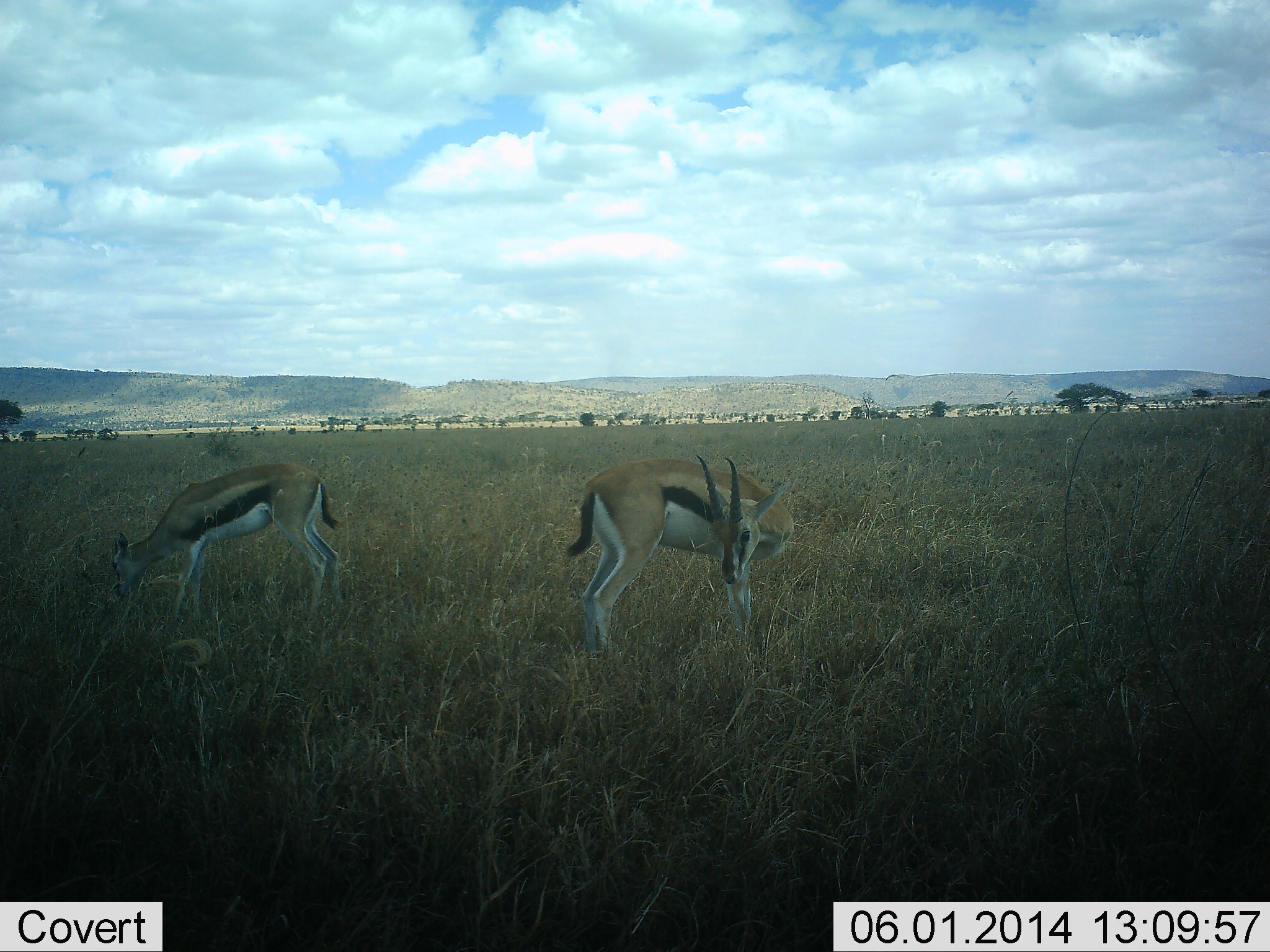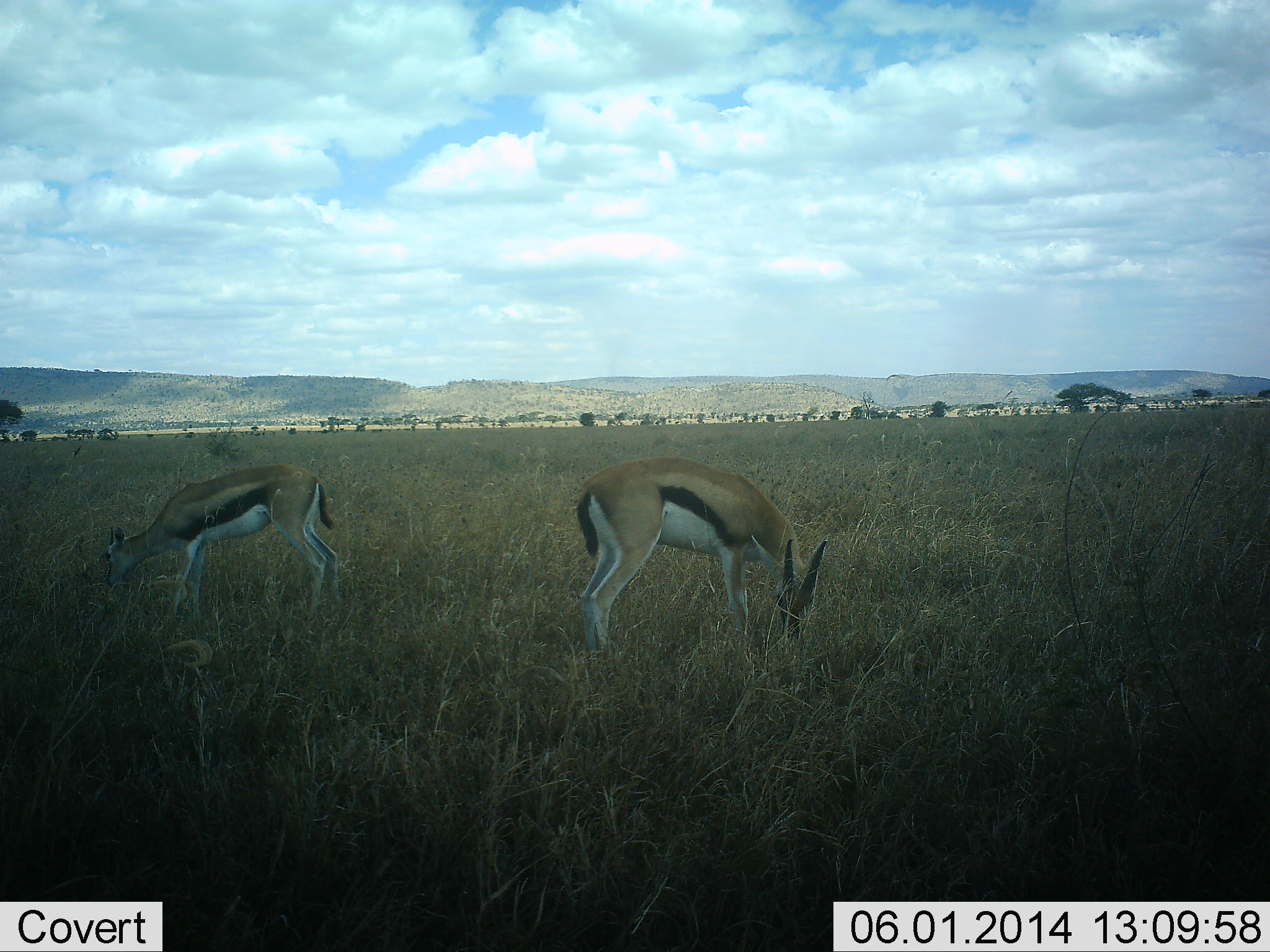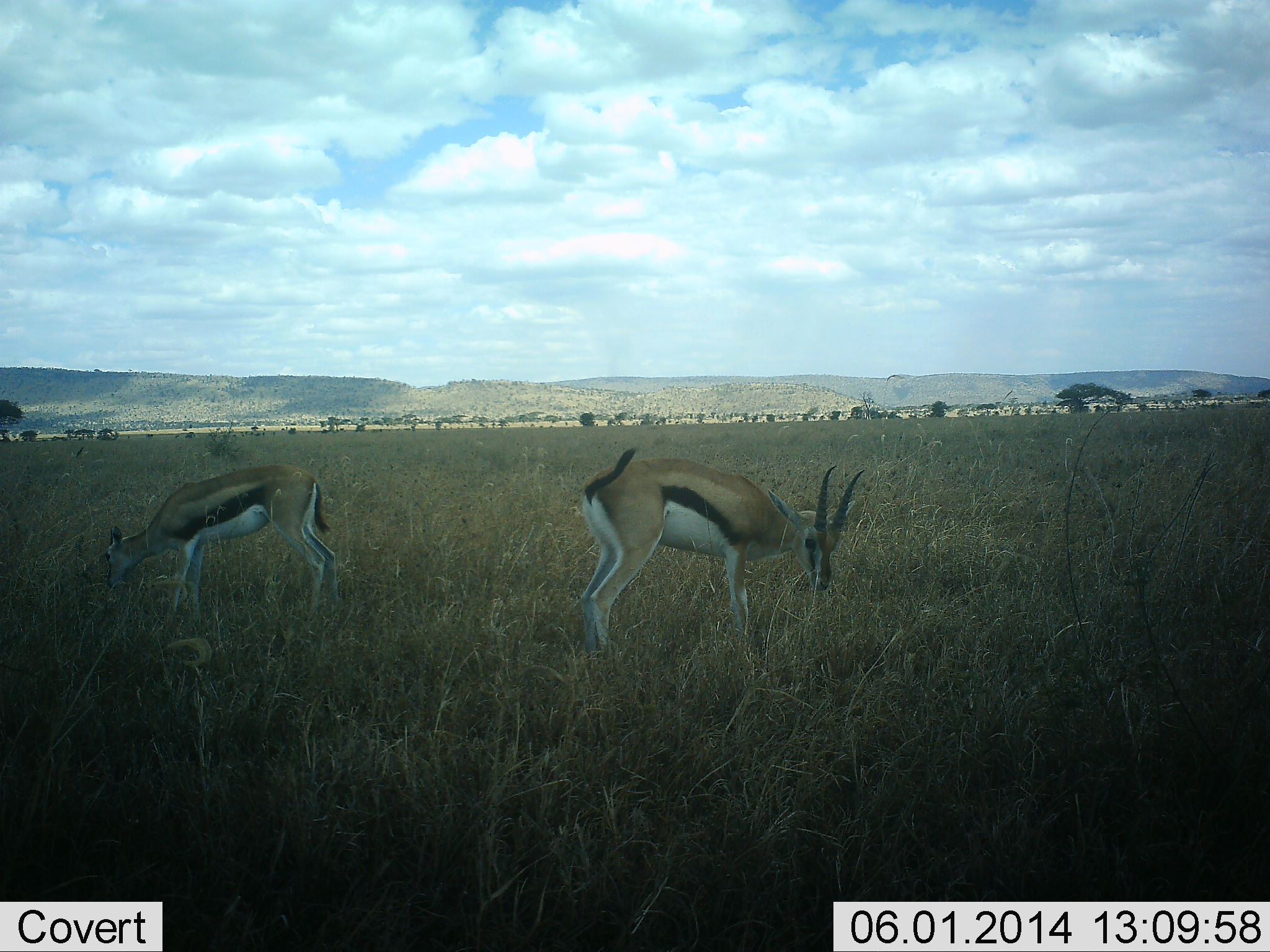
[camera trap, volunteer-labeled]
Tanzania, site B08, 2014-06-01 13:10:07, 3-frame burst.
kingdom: Animalia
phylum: Chordata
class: Mammalia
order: Artiodactyla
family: Bovidae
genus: Eudorcas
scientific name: Eudorcas thomsonii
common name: thomson's gazelle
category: gazellethomsons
Gazellethomsons (thomson's gazelle) (Eudorcas thomsonii), count 2. Behavior (volunteer vote fractions): standing 26%, resting 0%, moving 0%, interacting 0%. Young present (vote fraction): 1%. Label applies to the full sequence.